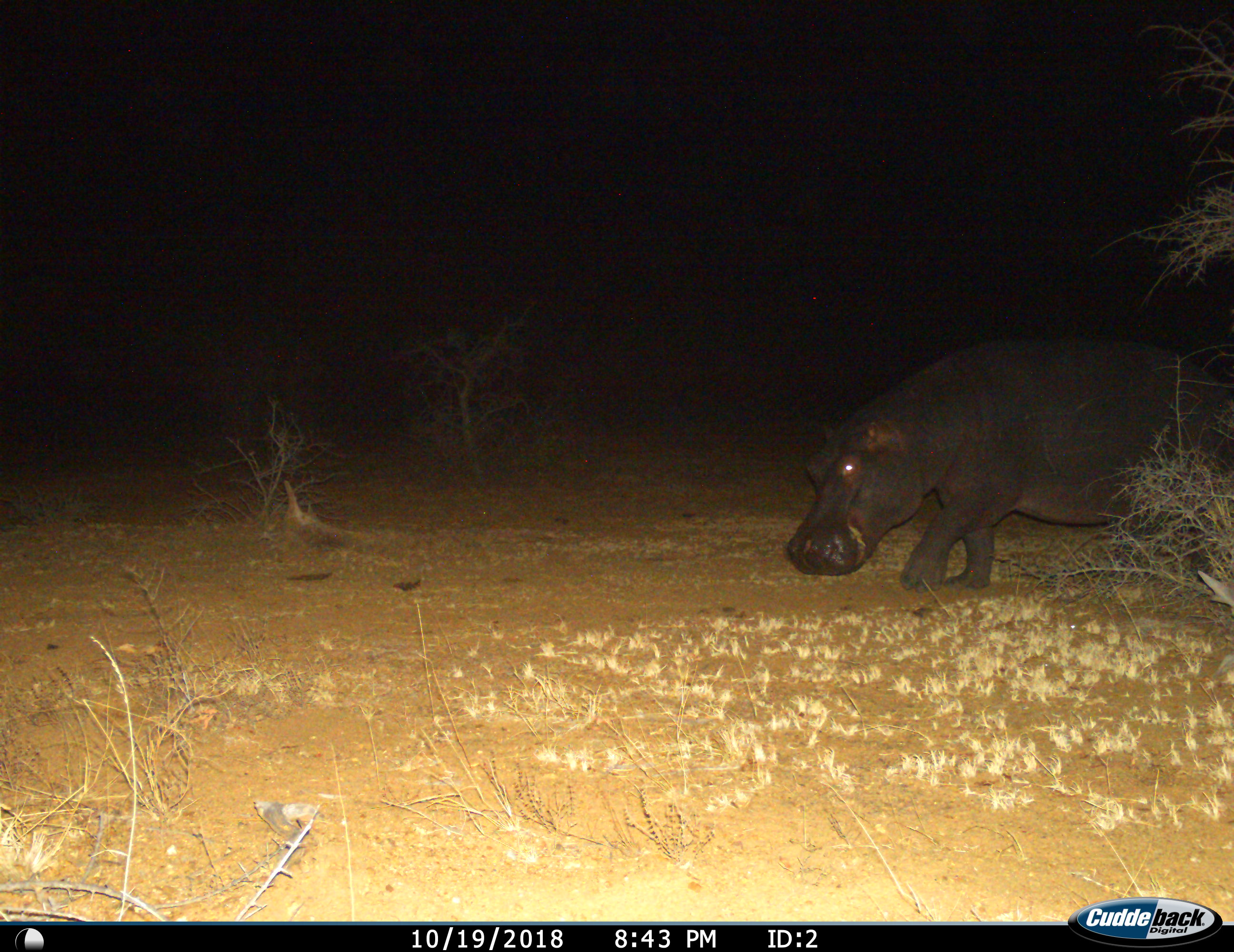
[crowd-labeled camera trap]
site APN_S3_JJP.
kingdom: Animalia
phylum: Chordata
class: Mammalia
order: Artiodactyla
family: Hippopotamidae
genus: Hippopotamus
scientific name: Hippopotamus amphibius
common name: hippopotamus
Hippopotamus (Hippopotamus amphibius), count 1. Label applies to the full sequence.